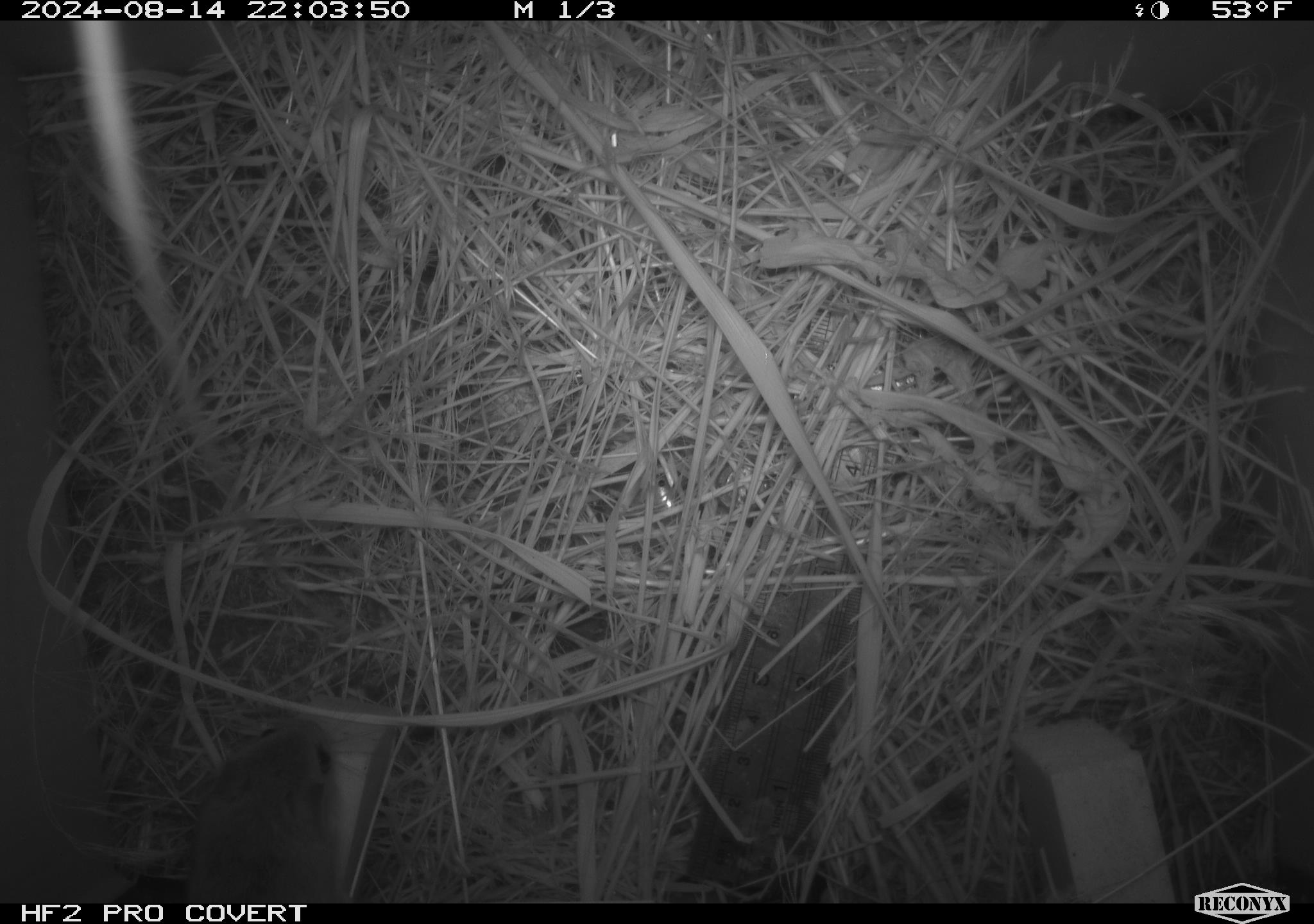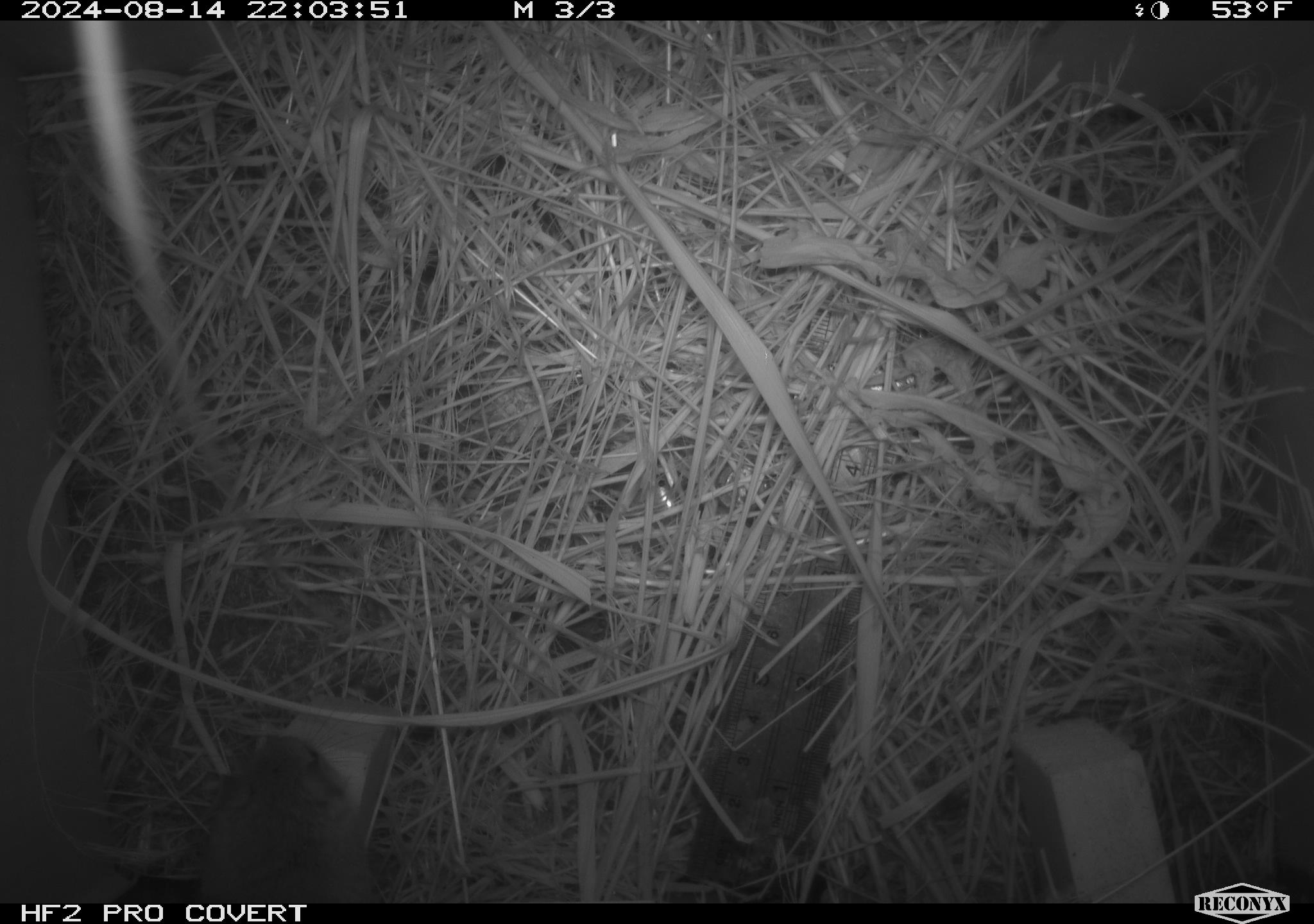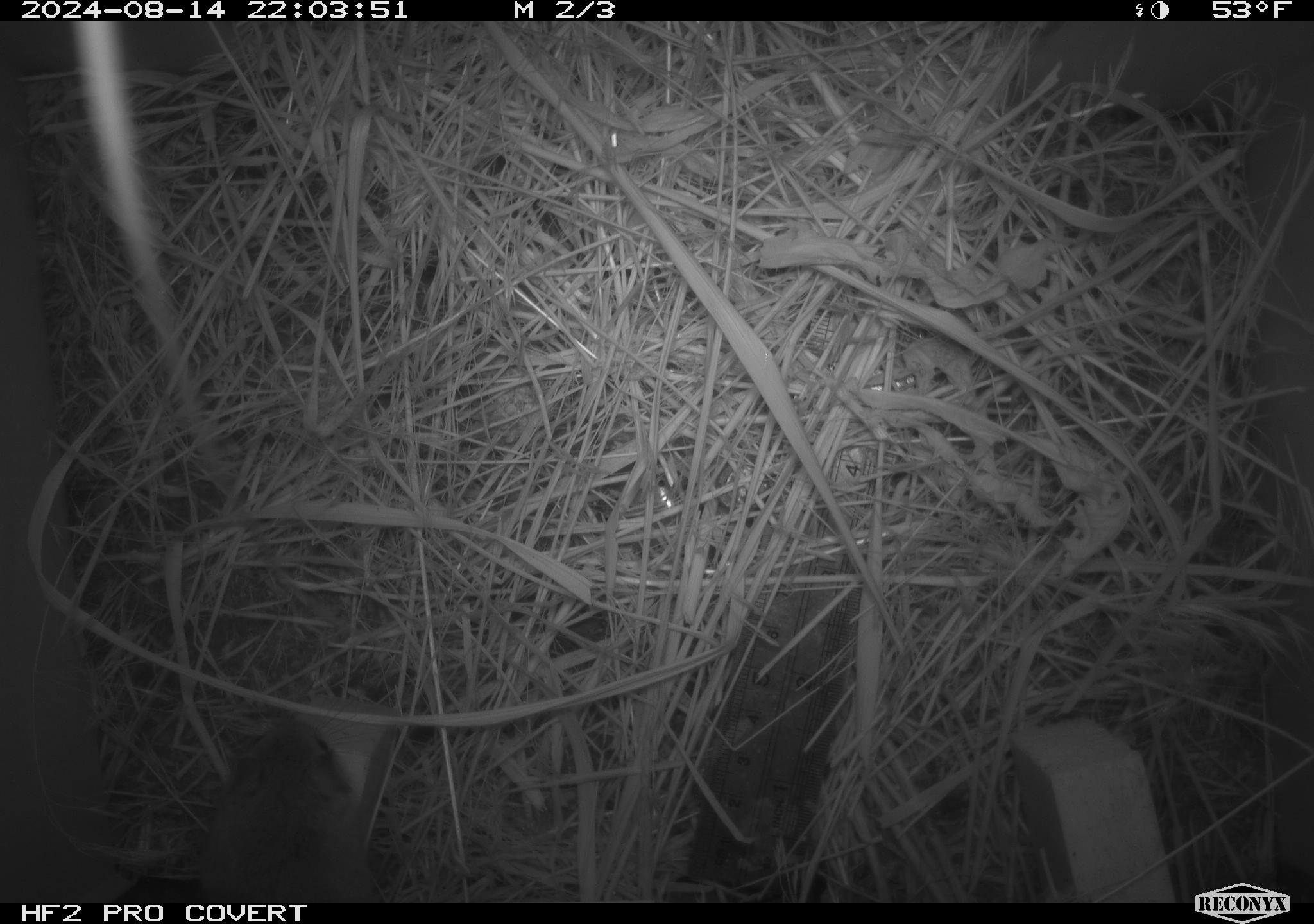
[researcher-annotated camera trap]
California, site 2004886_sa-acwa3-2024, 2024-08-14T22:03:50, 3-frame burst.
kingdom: Animalia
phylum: Chordata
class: Mammalia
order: Rodentia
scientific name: Rodentia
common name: mouse species